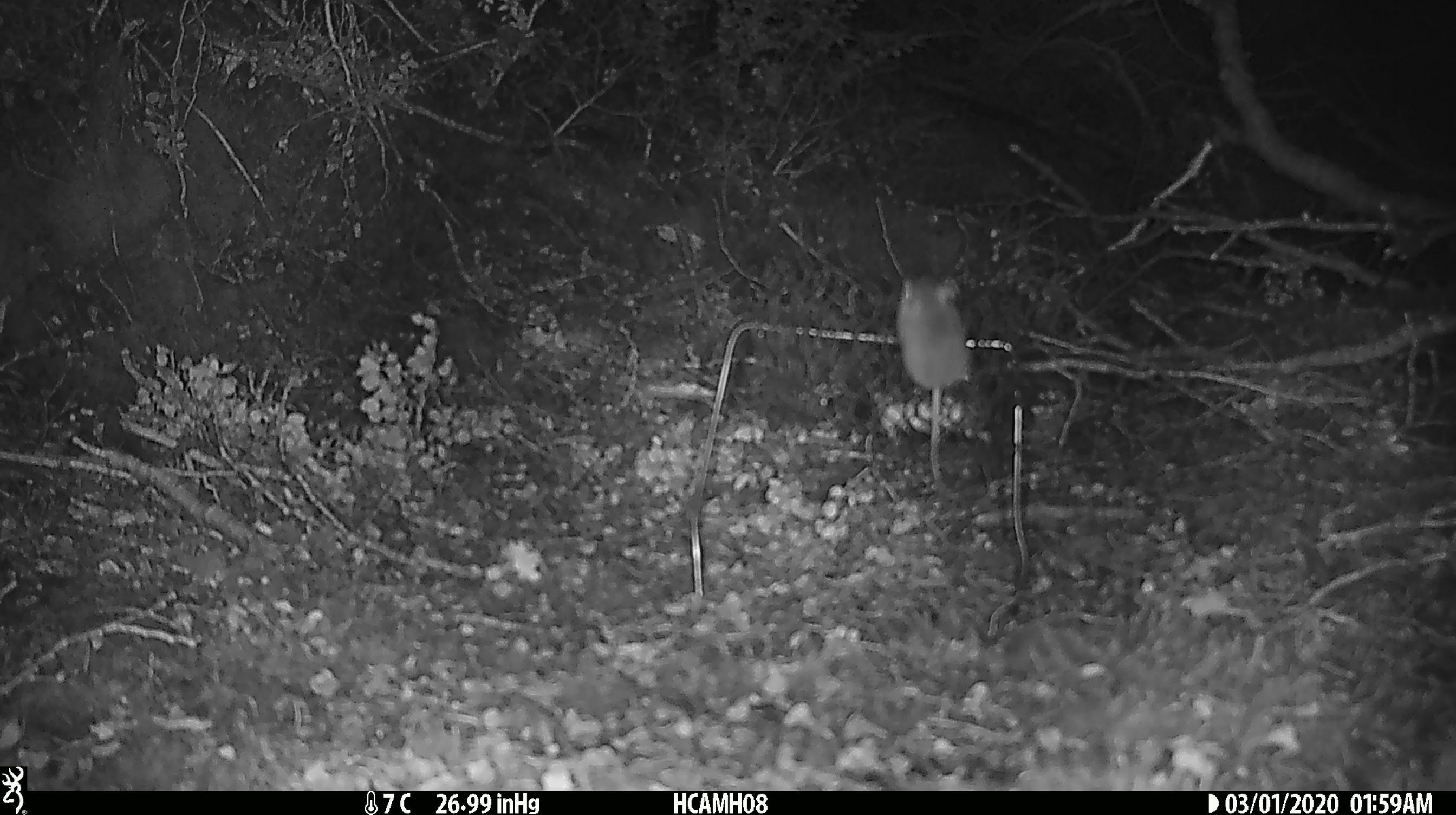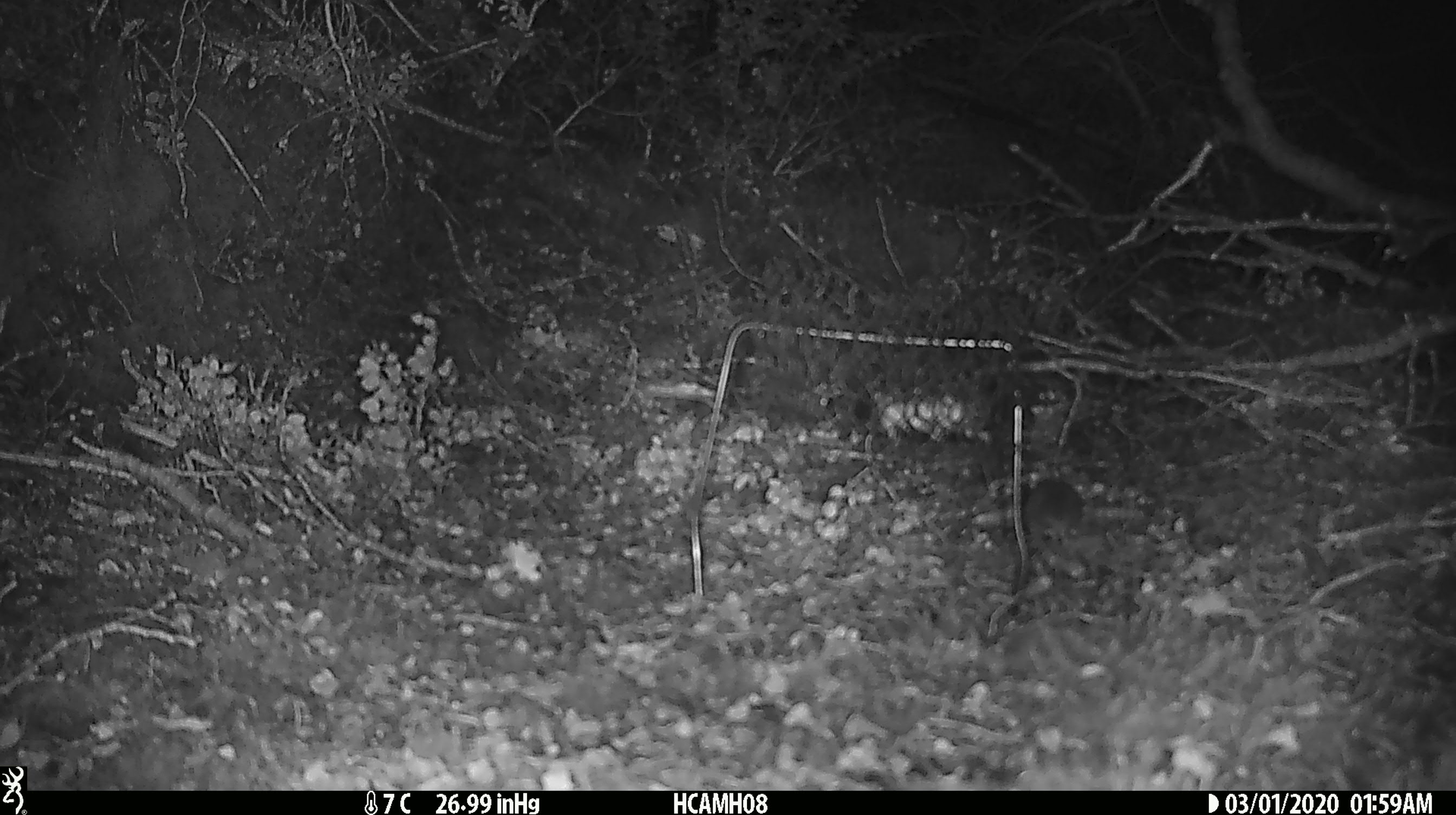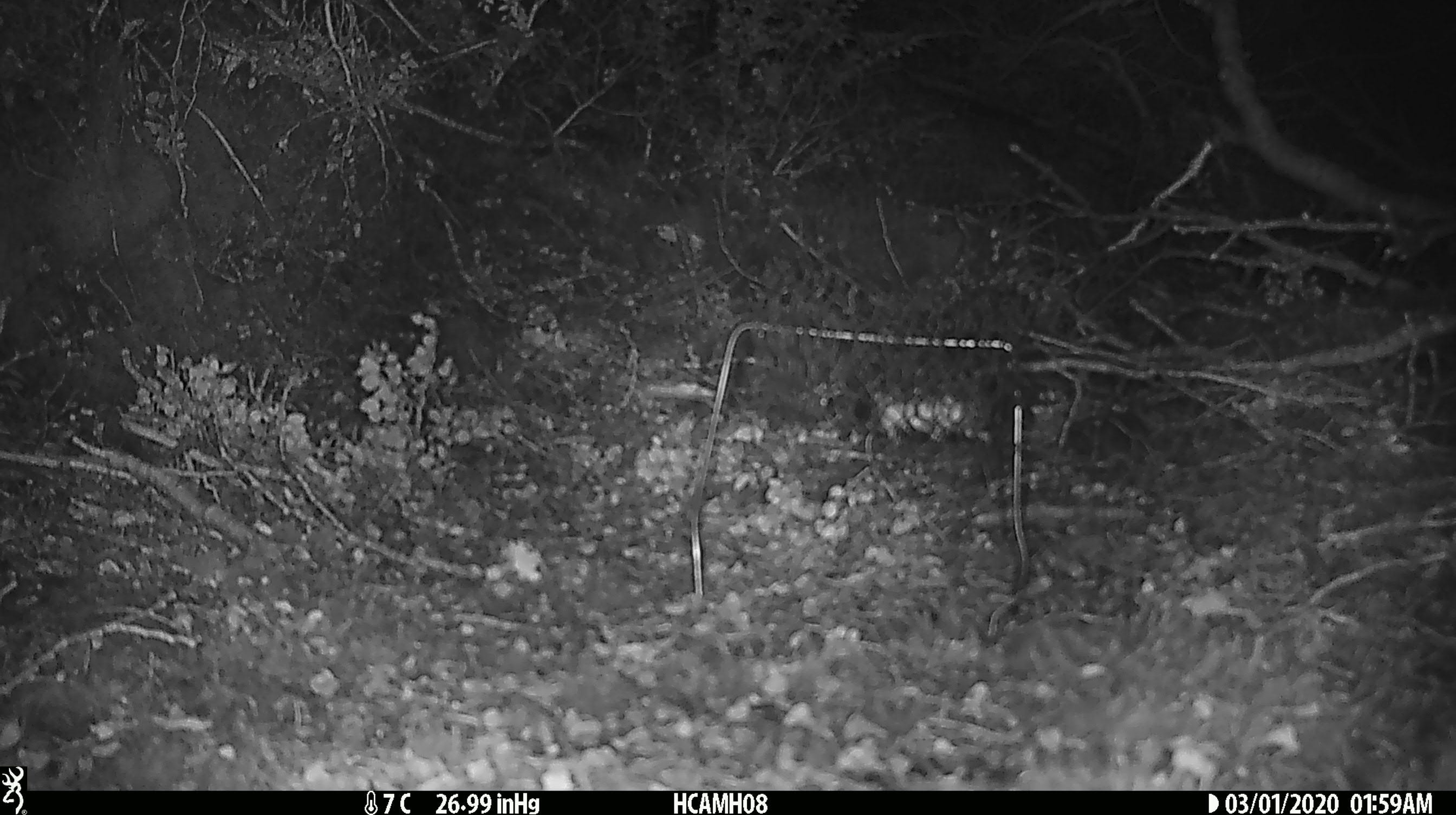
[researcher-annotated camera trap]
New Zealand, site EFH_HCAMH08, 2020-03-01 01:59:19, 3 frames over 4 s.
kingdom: Animalia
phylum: Chordata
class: Mammalia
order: Rodentia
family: Muridae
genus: Mus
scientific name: Mus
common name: mouse